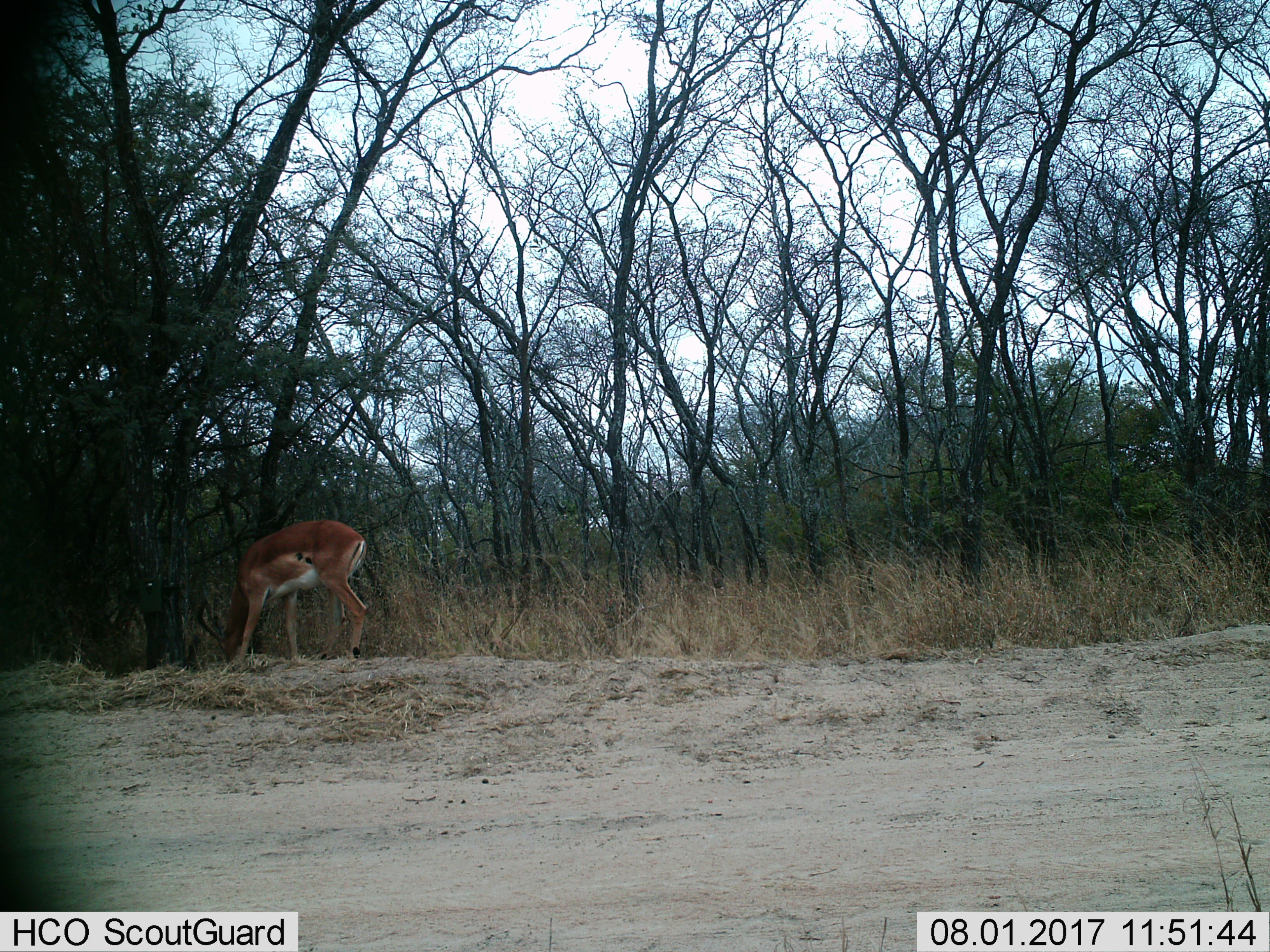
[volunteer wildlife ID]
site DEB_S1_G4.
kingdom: Animalia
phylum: Chordata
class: Mammalia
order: Artiodactyla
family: Bovidae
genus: Aepyceros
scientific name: Aepyceros melampus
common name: impala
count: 1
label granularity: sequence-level